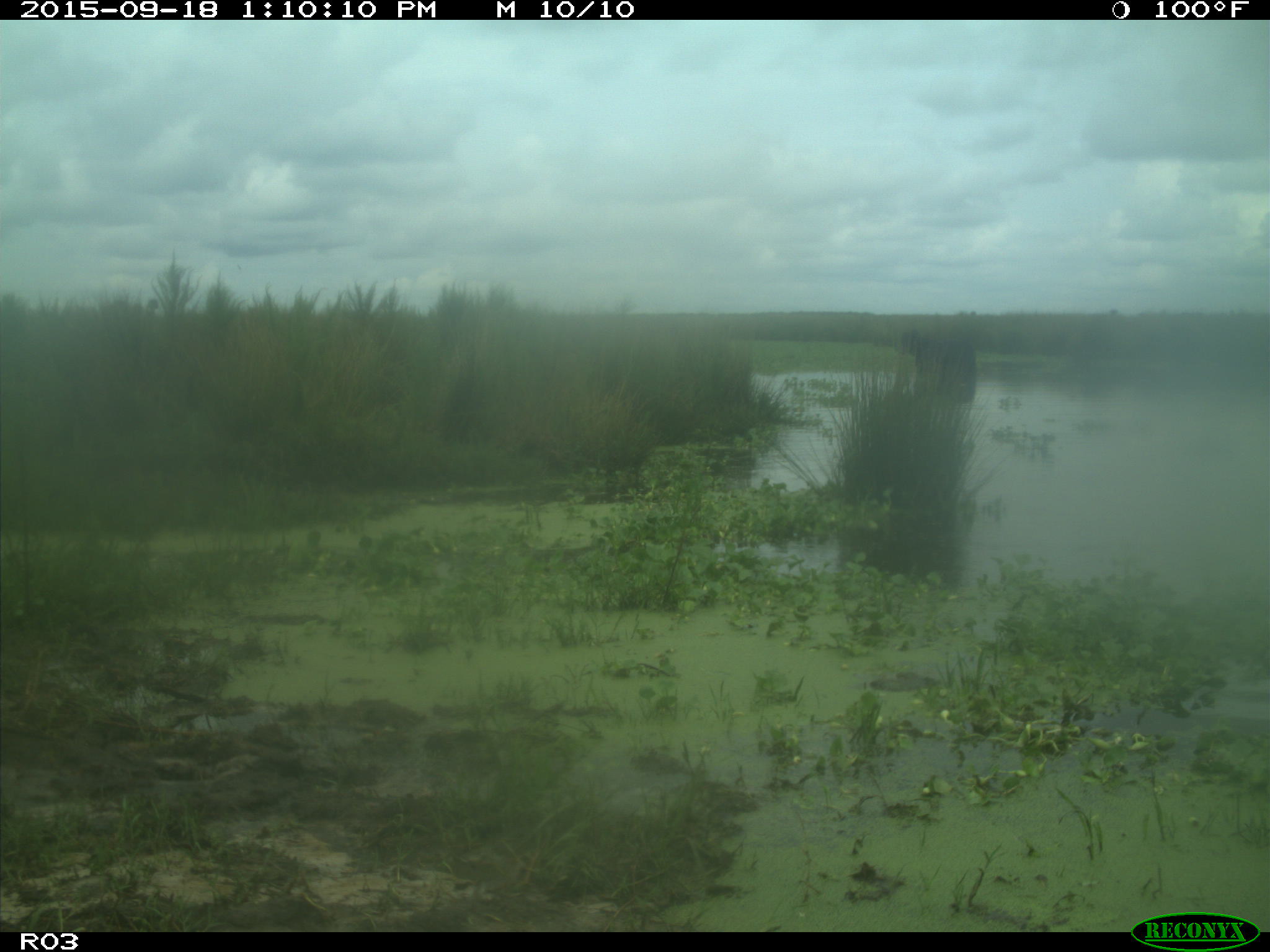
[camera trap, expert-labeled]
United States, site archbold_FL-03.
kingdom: Animalia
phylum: Chordata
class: Mammalia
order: Artiodactyla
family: Bovidae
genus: Bos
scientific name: Bos taurus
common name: domestic cow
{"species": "Bos taurus (domestic cow)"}